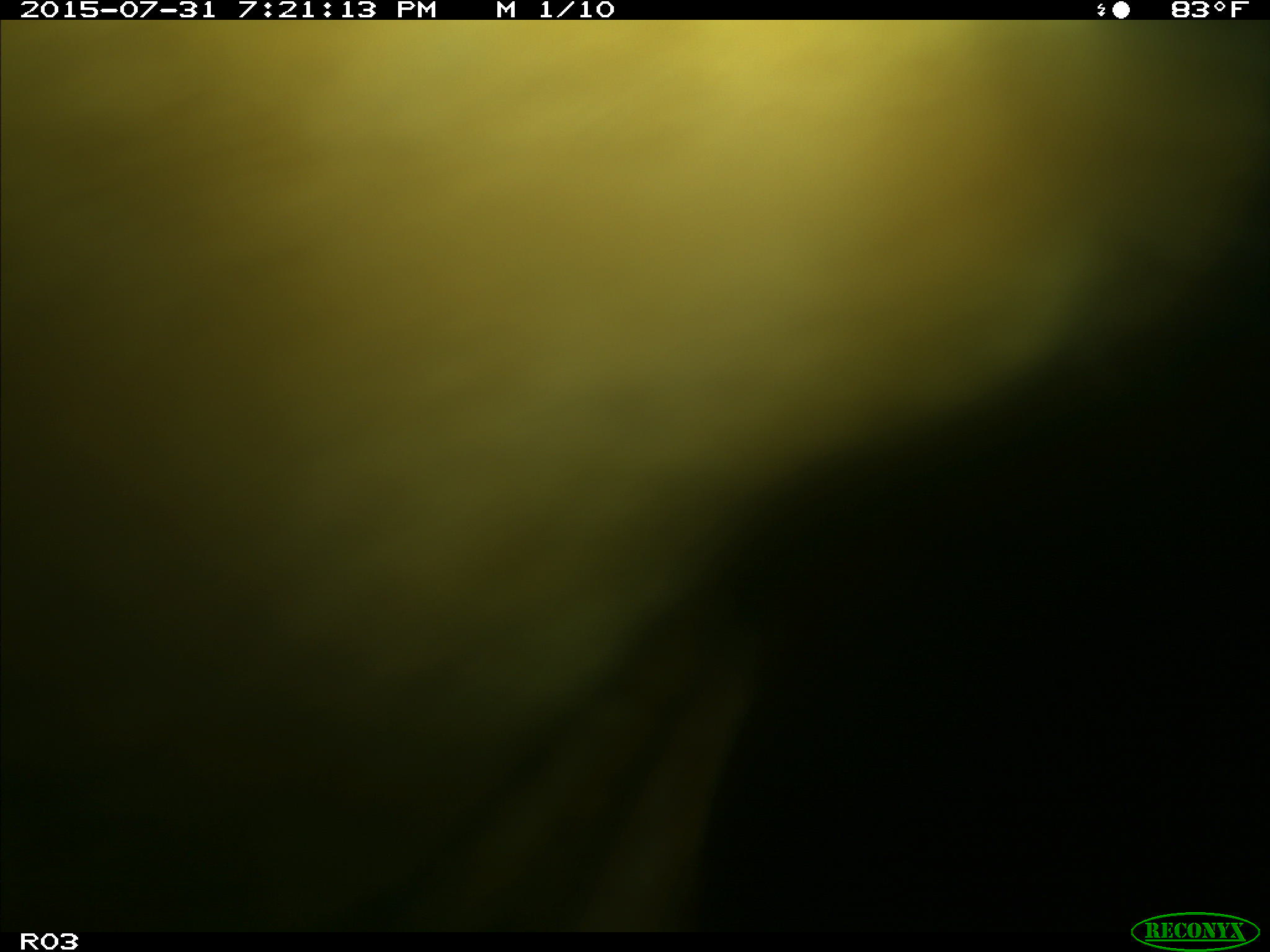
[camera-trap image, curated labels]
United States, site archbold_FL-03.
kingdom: Animalia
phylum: Chordata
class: Mammalia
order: Artiodactyla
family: Bovidae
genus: Bos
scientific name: Bos taurus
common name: domestic cow